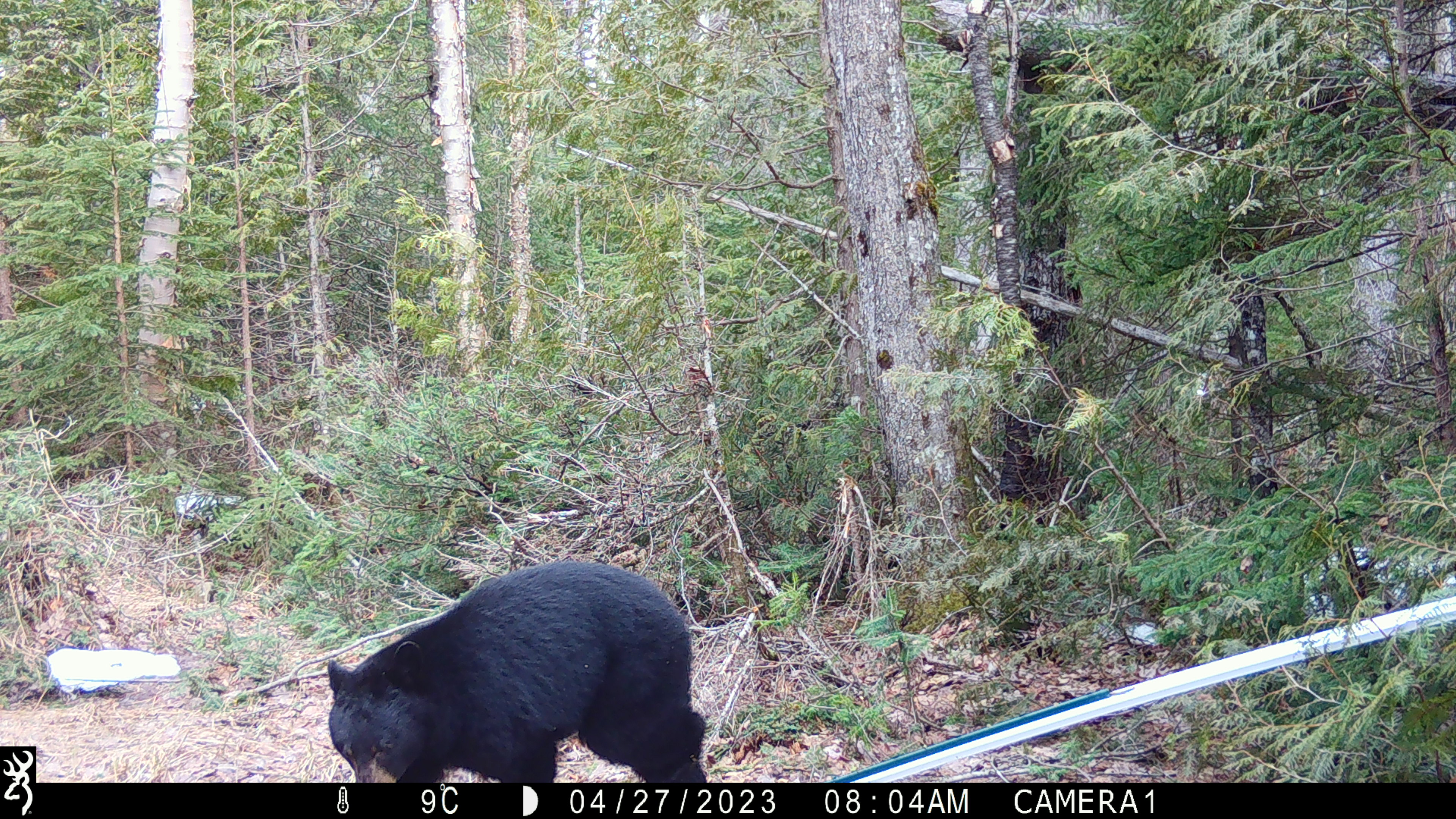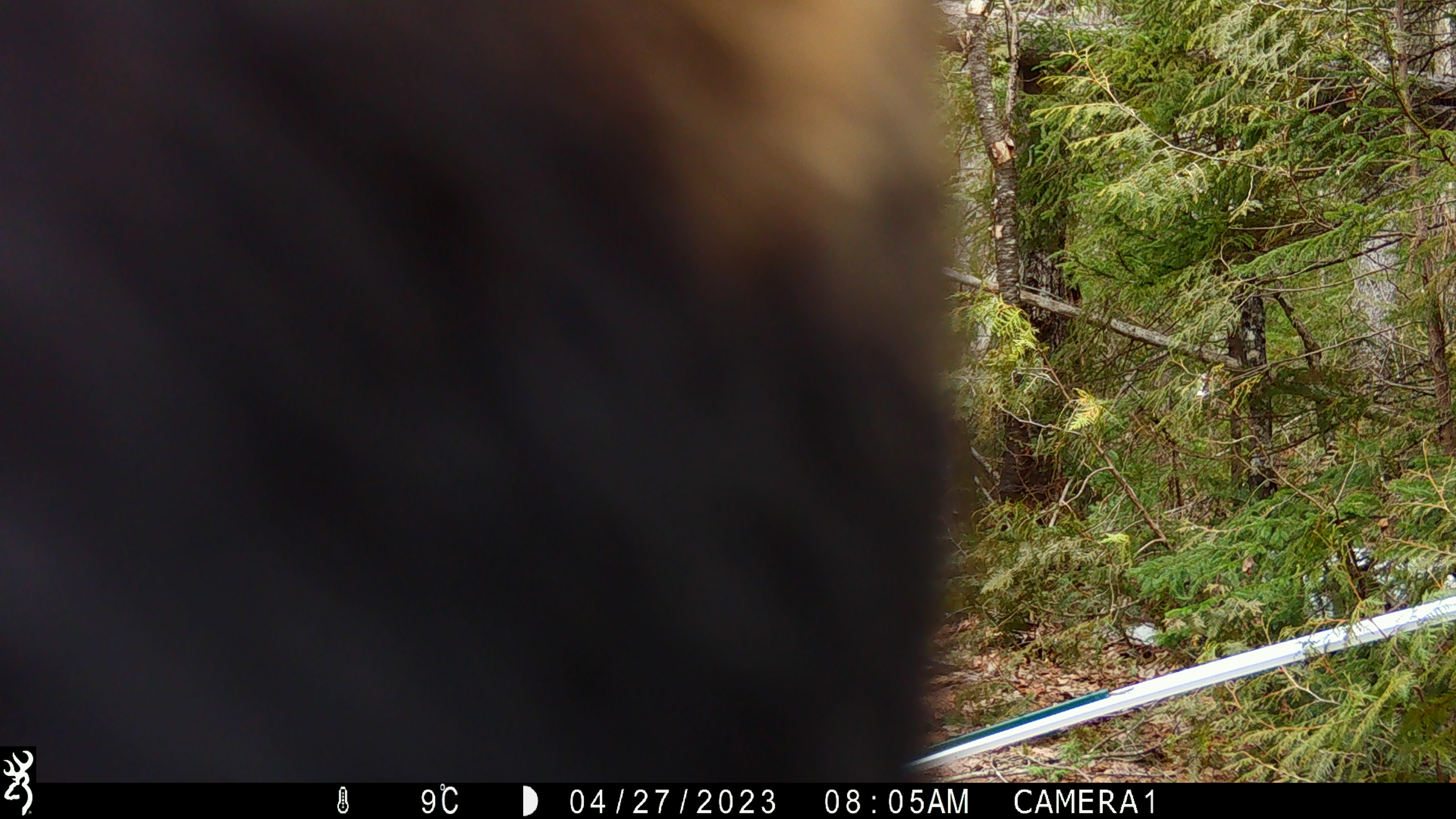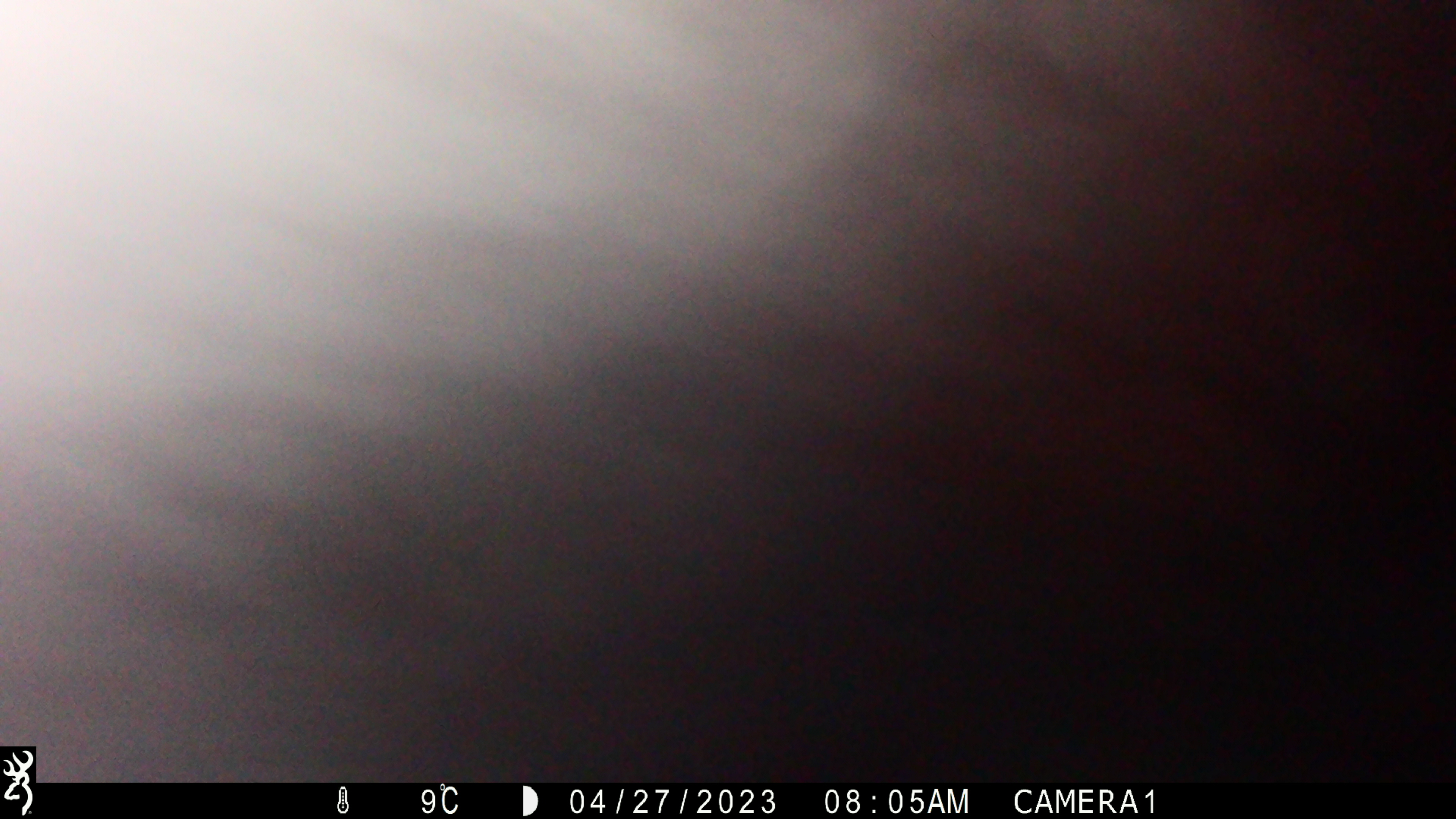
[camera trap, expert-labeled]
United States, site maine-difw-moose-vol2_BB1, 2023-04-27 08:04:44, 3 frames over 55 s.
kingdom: Animalia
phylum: Chordata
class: Mammalia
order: Carnivora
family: Ursidae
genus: Ursus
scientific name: Ursus americanus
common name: black bear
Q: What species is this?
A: Black bear (Ursus americanus).